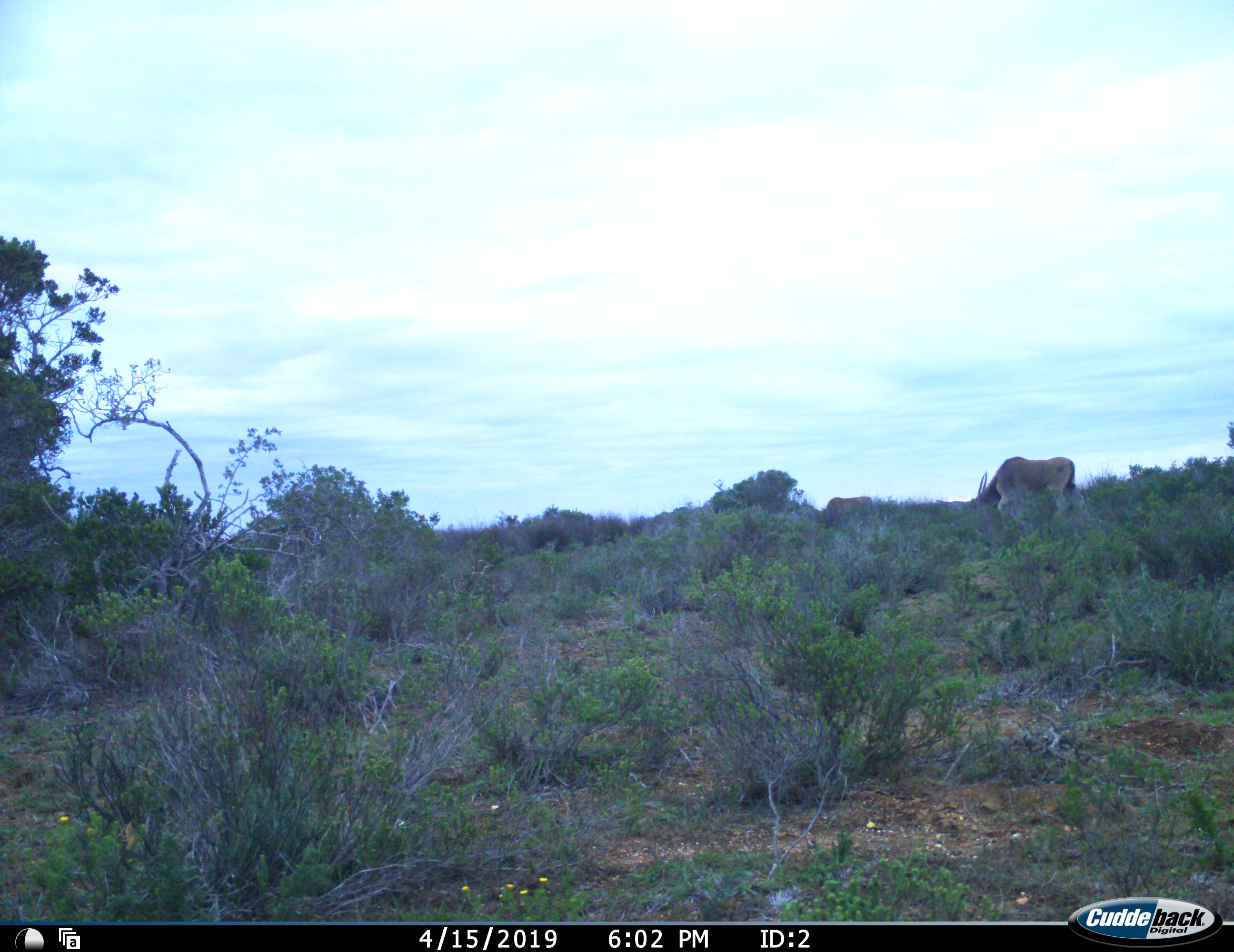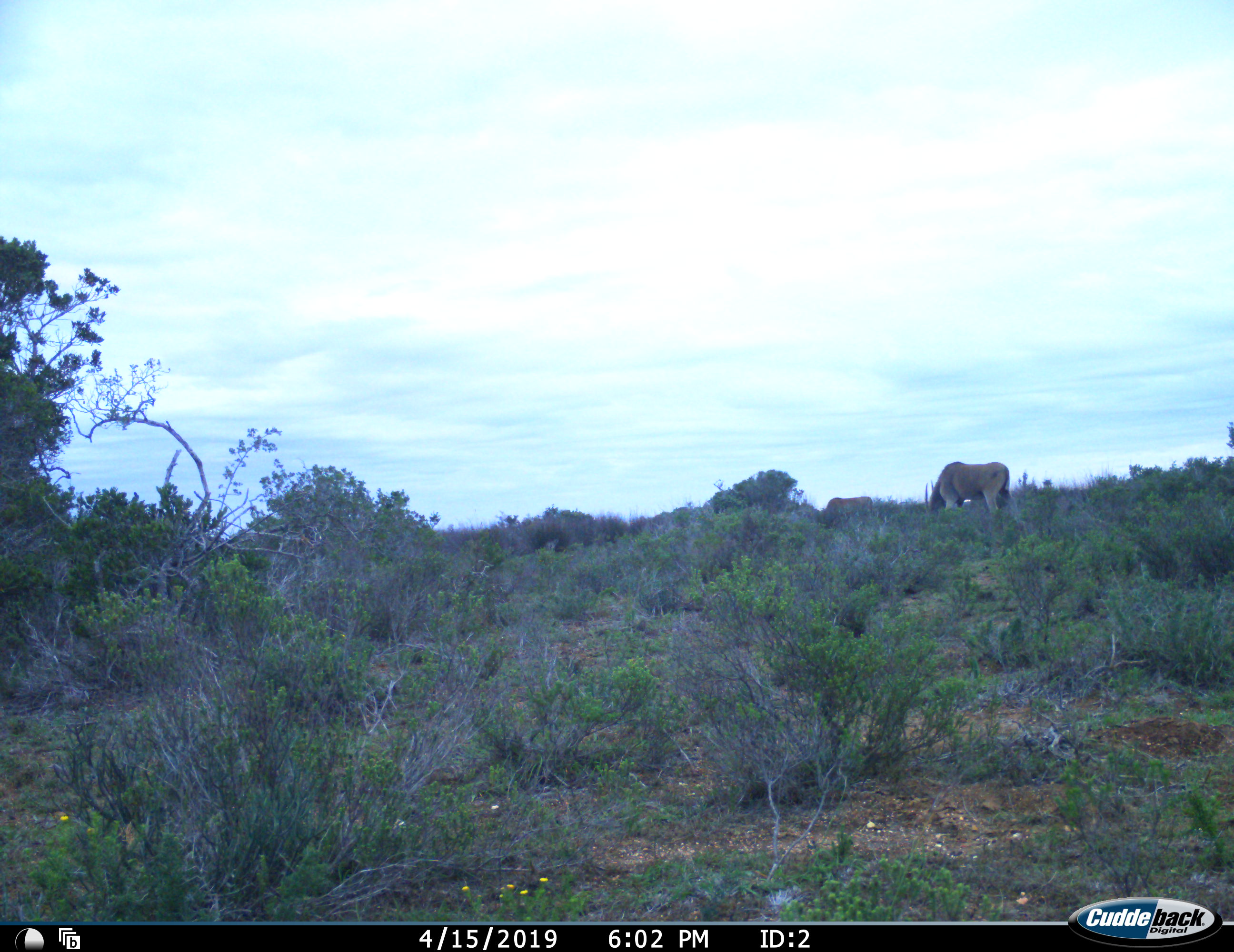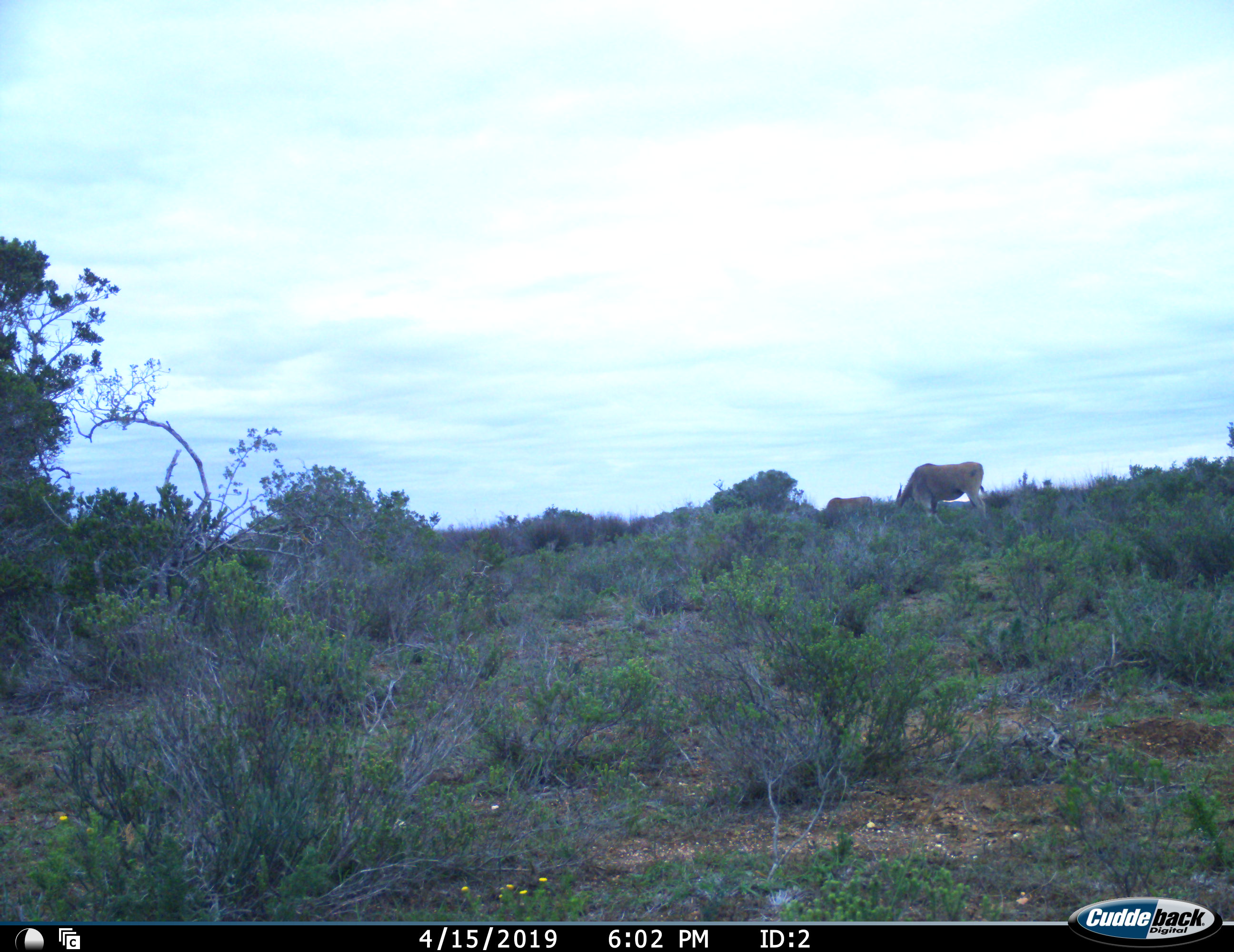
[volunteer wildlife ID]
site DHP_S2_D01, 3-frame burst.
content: unidentified animal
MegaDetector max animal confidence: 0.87